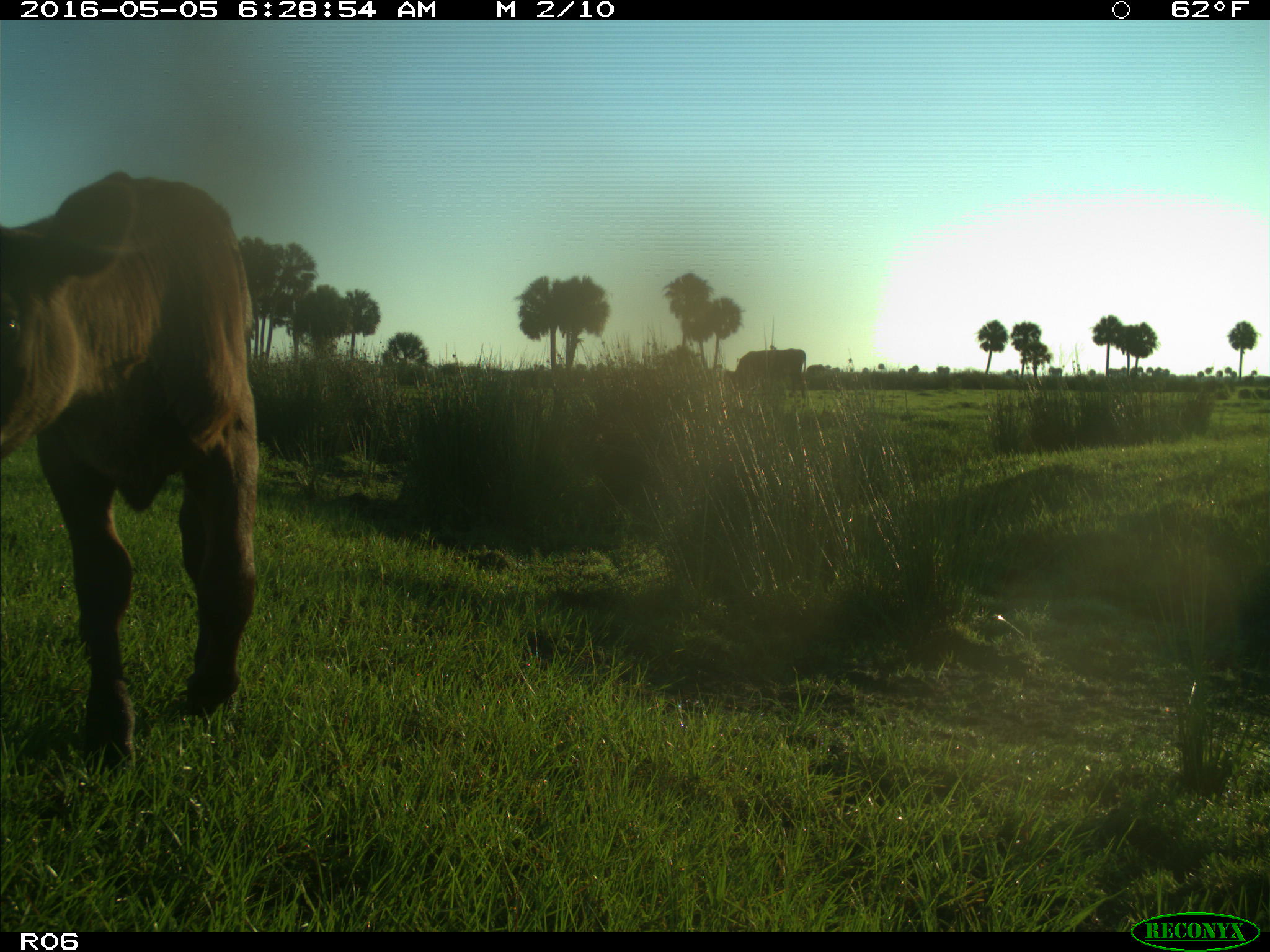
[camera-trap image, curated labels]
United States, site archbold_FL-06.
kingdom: Animalia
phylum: Chordata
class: Mammalia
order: Artiodactyla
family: Bovidae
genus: Bos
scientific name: Bos taurus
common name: domestic cow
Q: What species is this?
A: Bos taurus (domestic cow).